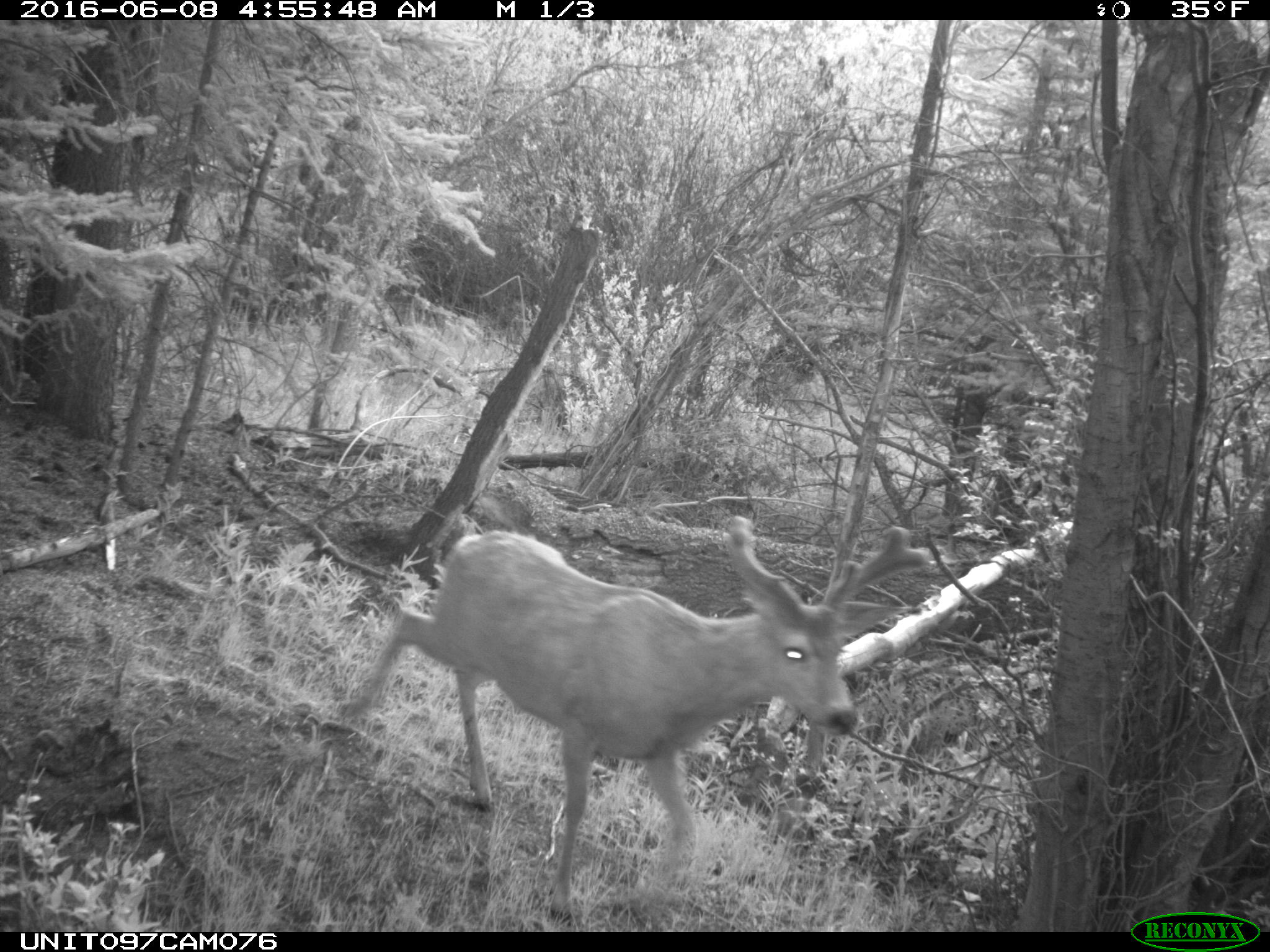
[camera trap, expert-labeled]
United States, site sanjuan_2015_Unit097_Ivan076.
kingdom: Animalia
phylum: Chordata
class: Mammalia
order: Artiodactyla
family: Cervidae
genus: Odocoileus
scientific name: Odocoileus hemionus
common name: mule deer